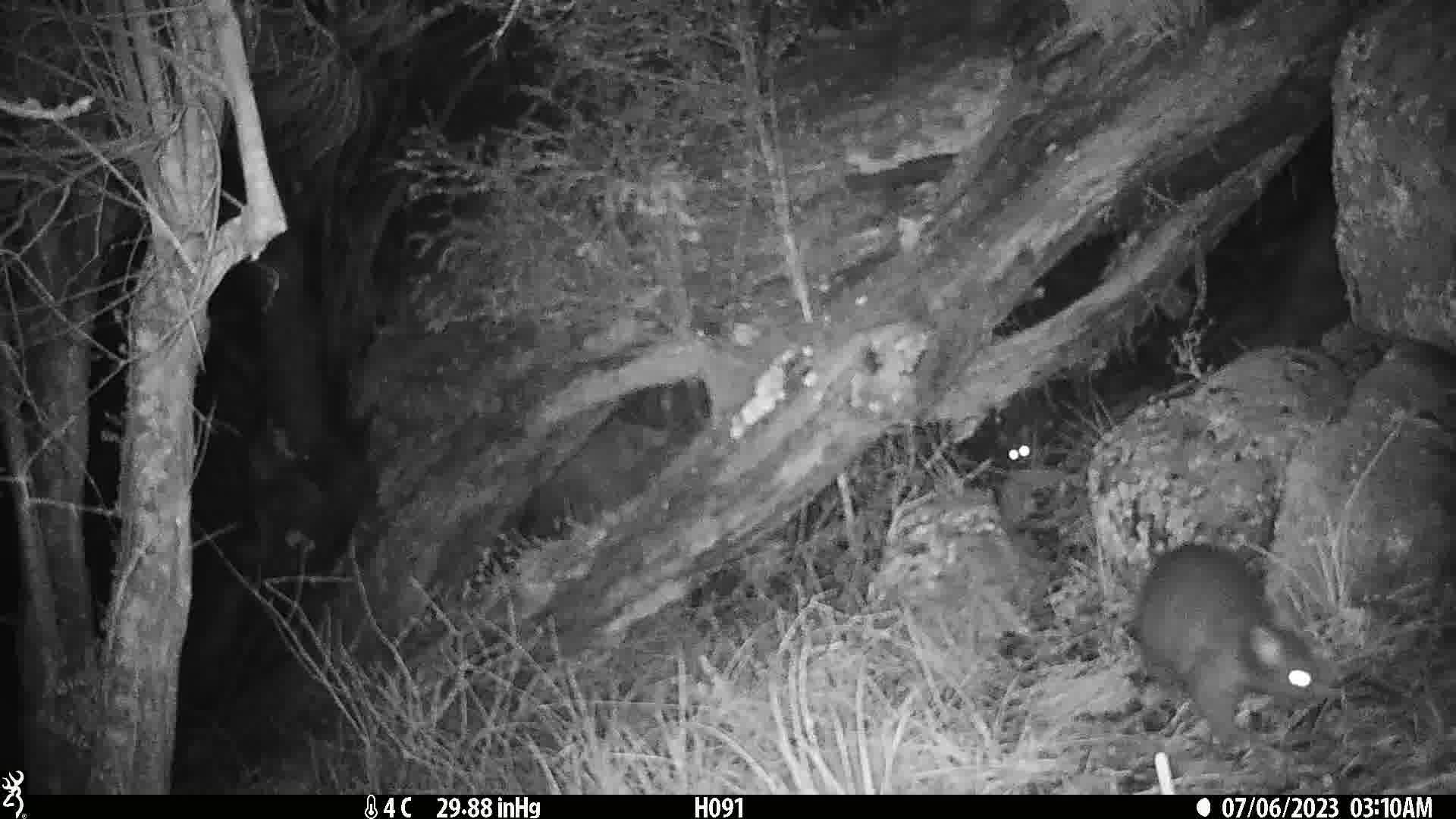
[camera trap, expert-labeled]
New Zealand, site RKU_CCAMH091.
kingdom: Animalia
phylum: Chordata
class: Mammalia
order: Diprotodontia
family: Phalangeridae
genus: Trichosurus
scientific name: Trichosurus vulpecula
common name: common brushtail possum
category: possum